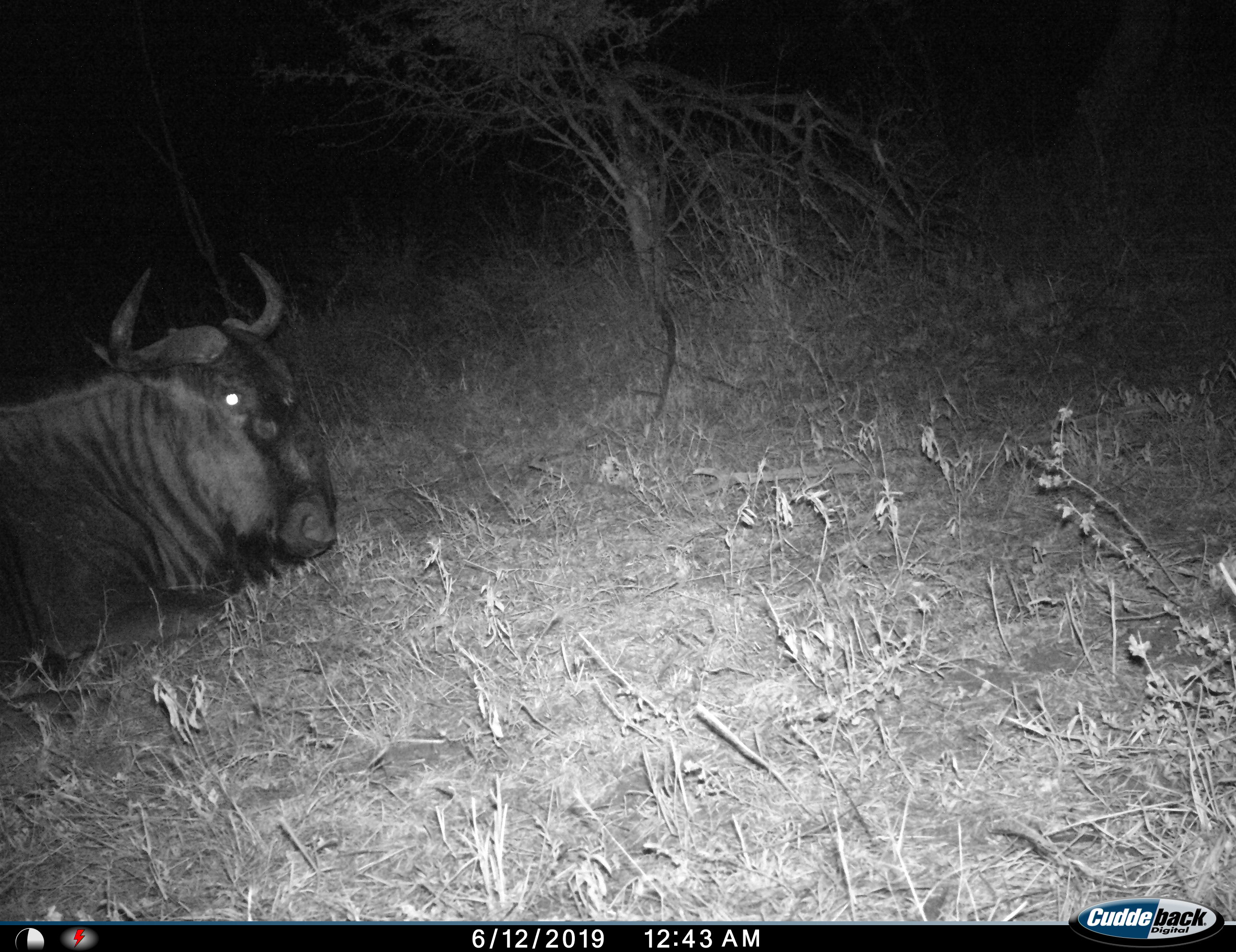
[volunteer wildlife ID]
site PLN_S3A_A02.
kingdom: Animalia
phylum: Chordata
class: Mammalia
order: Artiodactyla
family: Bovidae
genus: Connochaetes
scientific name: Connochaetes taurinus taurinus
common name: blue wildebeest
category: wildebeestblue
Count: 1.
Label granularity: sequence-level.